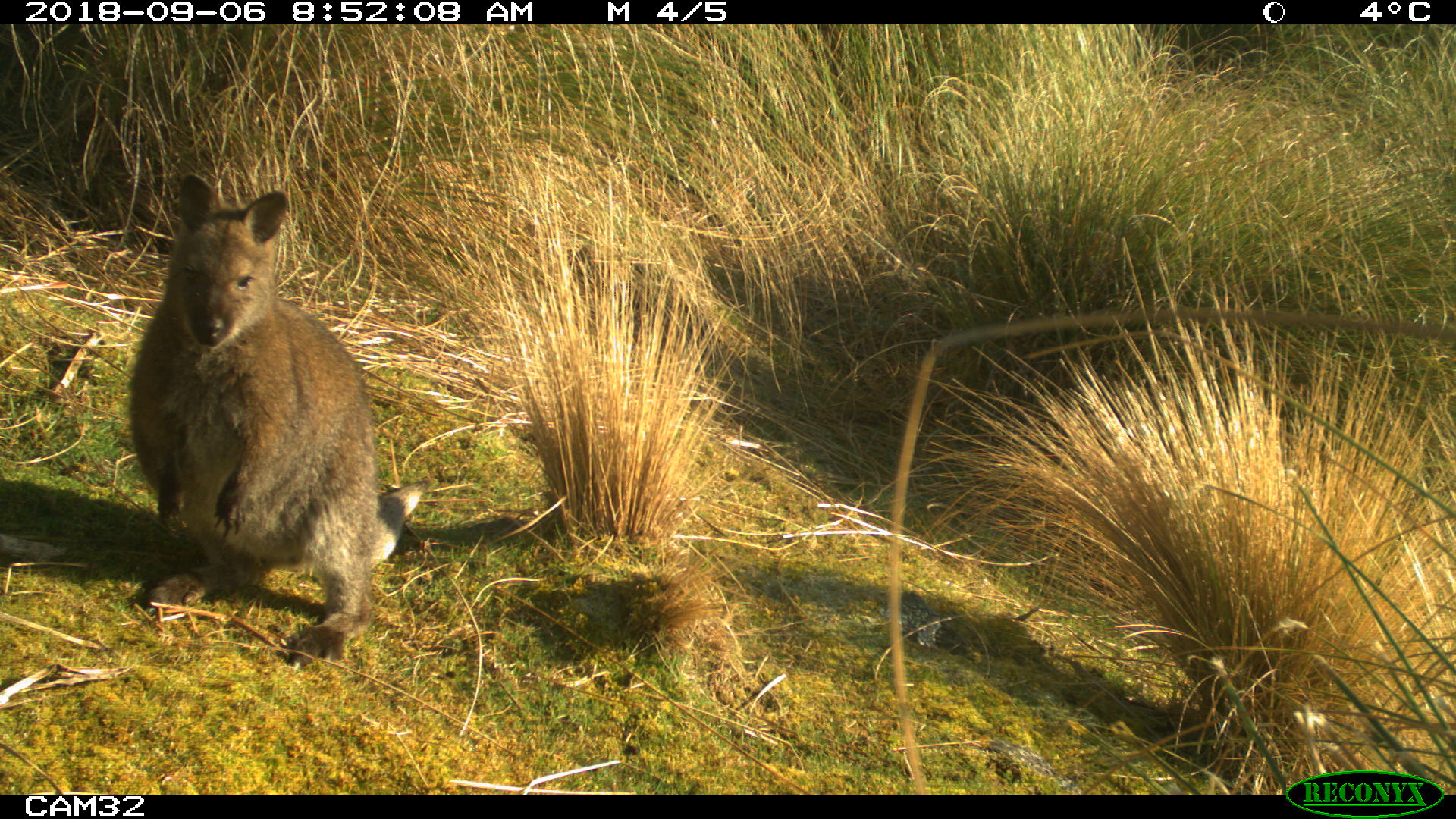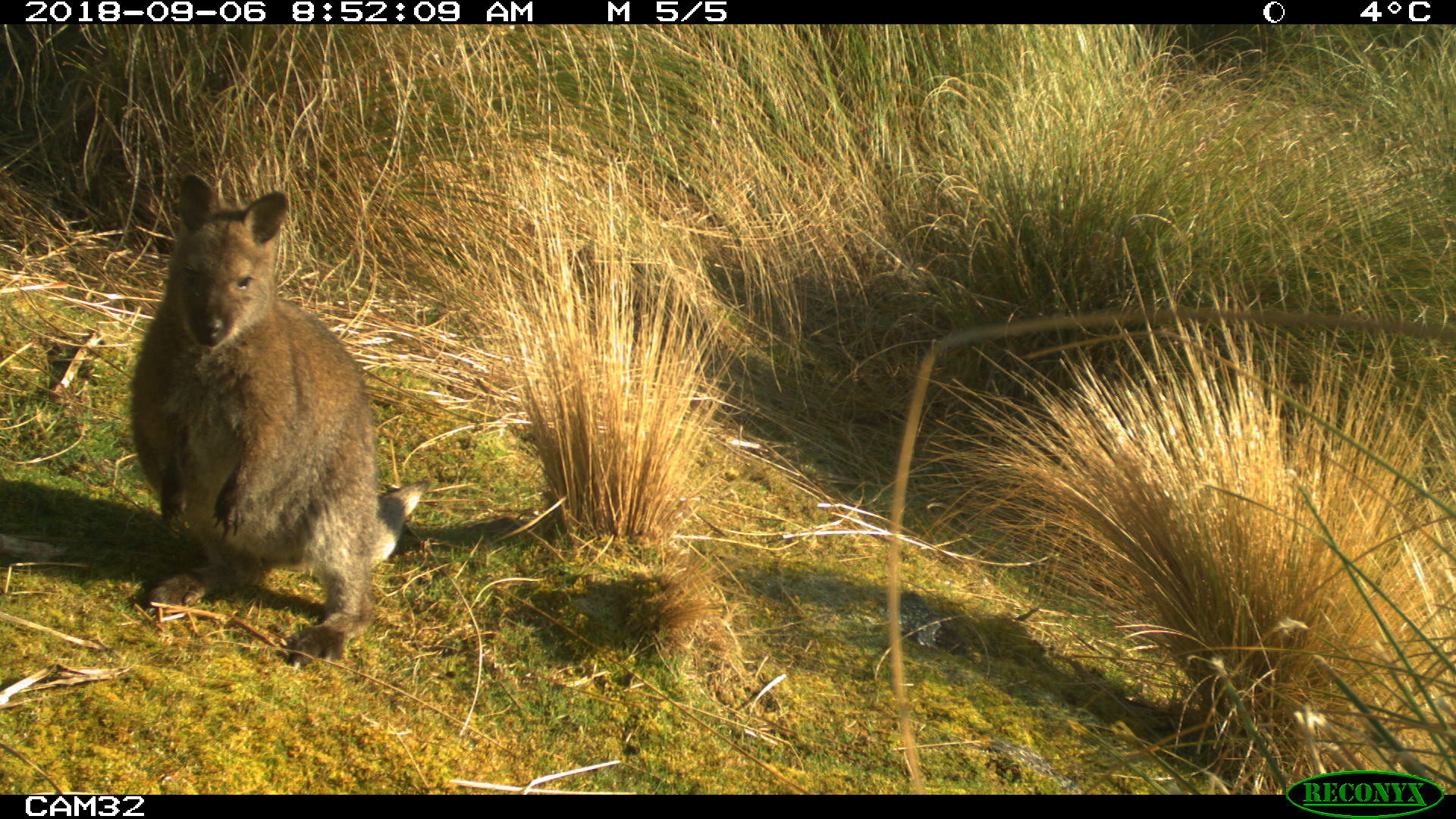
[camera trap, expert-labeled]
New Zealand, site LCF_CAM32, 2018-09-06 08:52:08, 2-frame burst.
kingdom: Animalia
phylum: Chordata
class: Mammalia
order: Diprotodontia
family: Macropodidae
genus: Notamacropus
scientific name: Notamacropus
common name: wallaby